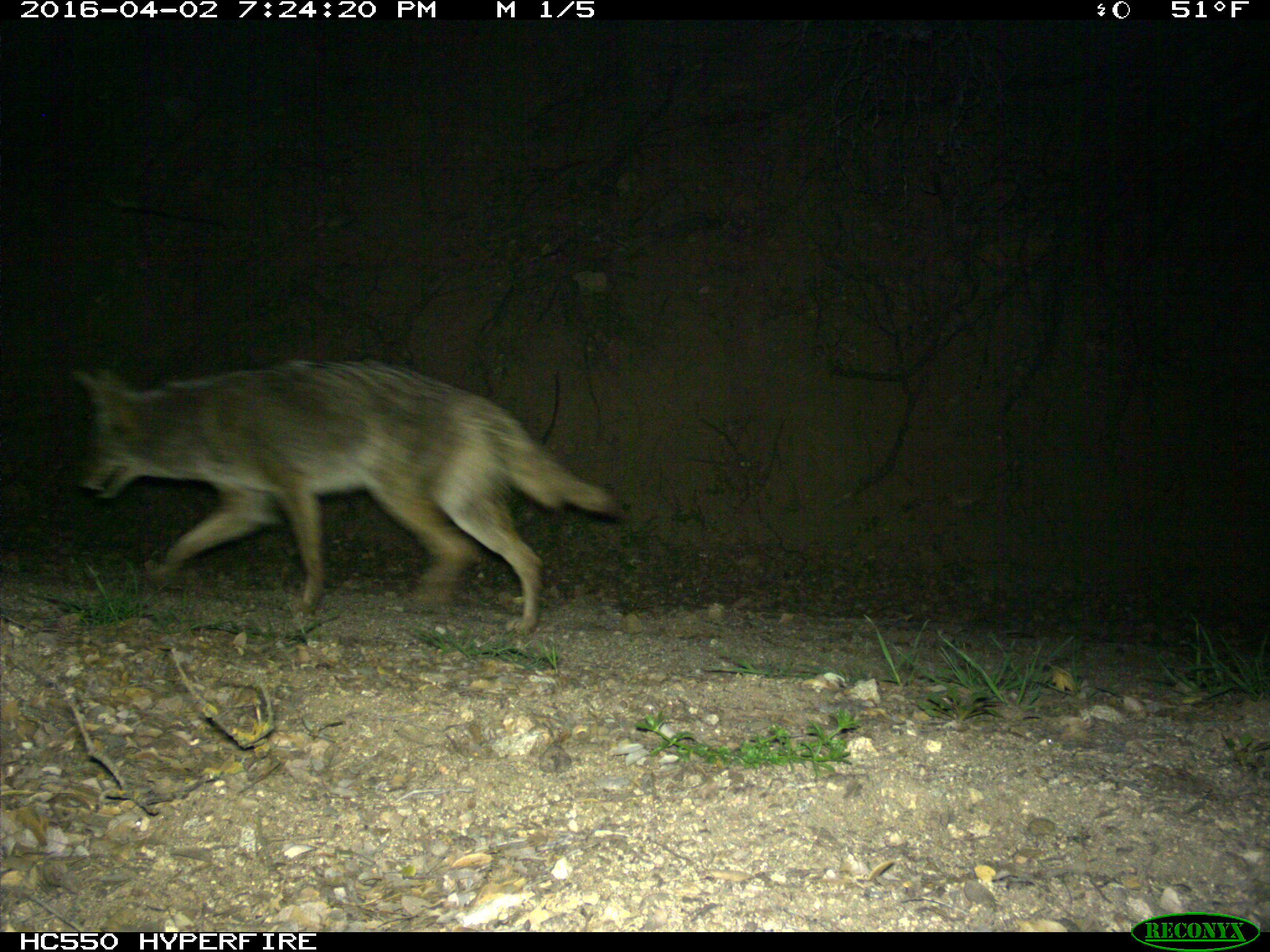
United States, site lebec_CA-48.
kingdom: Animalia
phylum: Chordata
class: Mammalia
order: Carnivora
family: Canidae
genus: Canis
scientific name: Canis latrans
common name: coyote